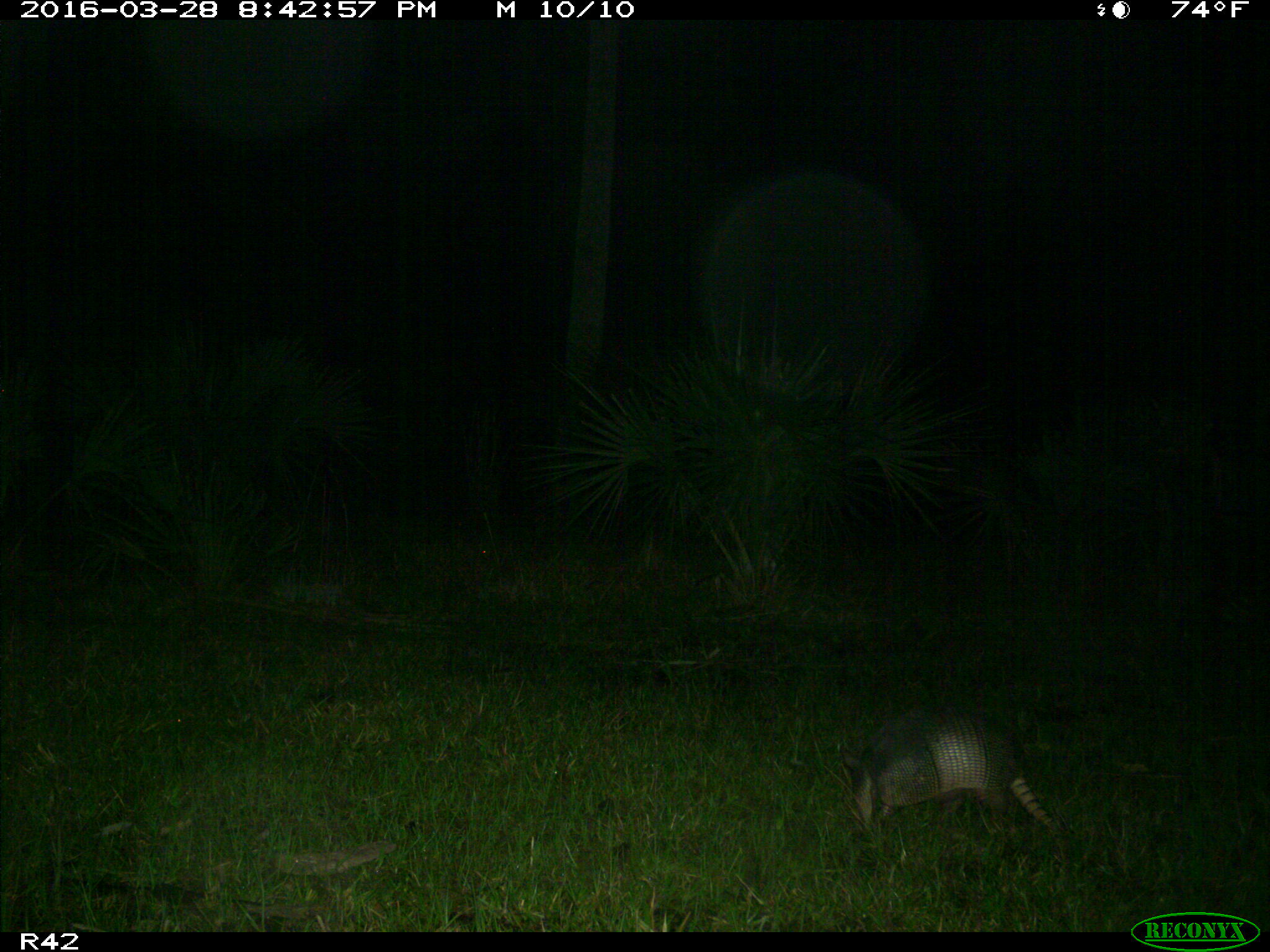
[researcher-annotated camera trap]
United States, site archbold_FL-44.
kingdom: Animalia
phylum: Chordata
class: Mammalia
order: Cingulata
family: Dasypodidae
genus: Dasypus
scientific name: Dasypus novemcinctus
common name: nine-banded armadillo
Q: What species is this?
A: Dasypus novemcinctus (nine-banded armadillo).